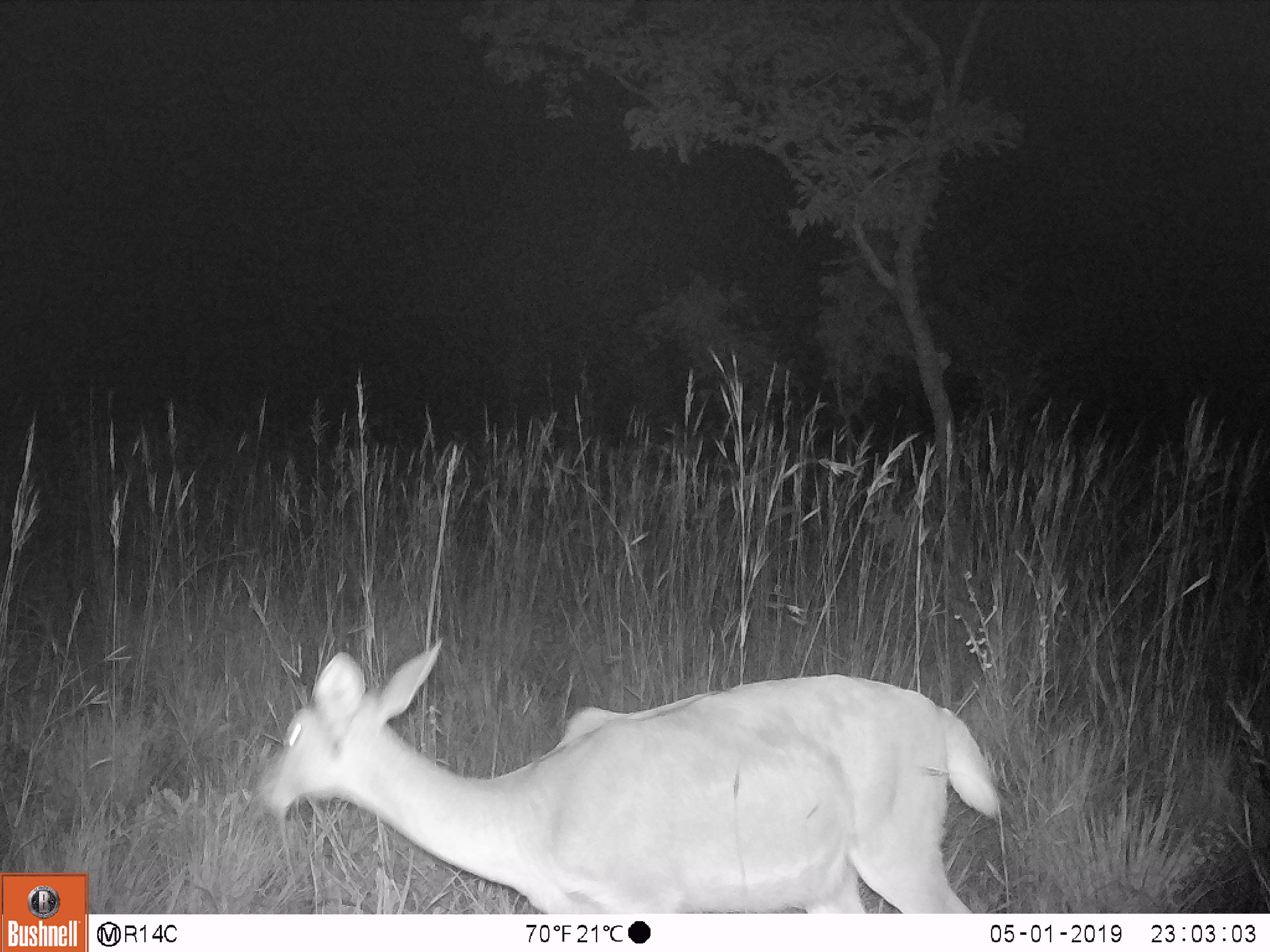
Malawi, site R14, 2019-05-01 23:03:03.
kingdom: Animalia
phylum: Chordata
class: Mammalia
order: Artiodactyla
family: Bovidae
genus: Redunca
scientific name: Redunca arundinum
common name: southern reedbuck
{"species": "southern reedbuck (Redunca arundinum)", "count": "1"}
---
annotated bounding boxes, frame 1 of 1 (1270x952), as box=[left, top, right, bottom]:
southern reedbuck: box=[251, 628, 1007, 911]